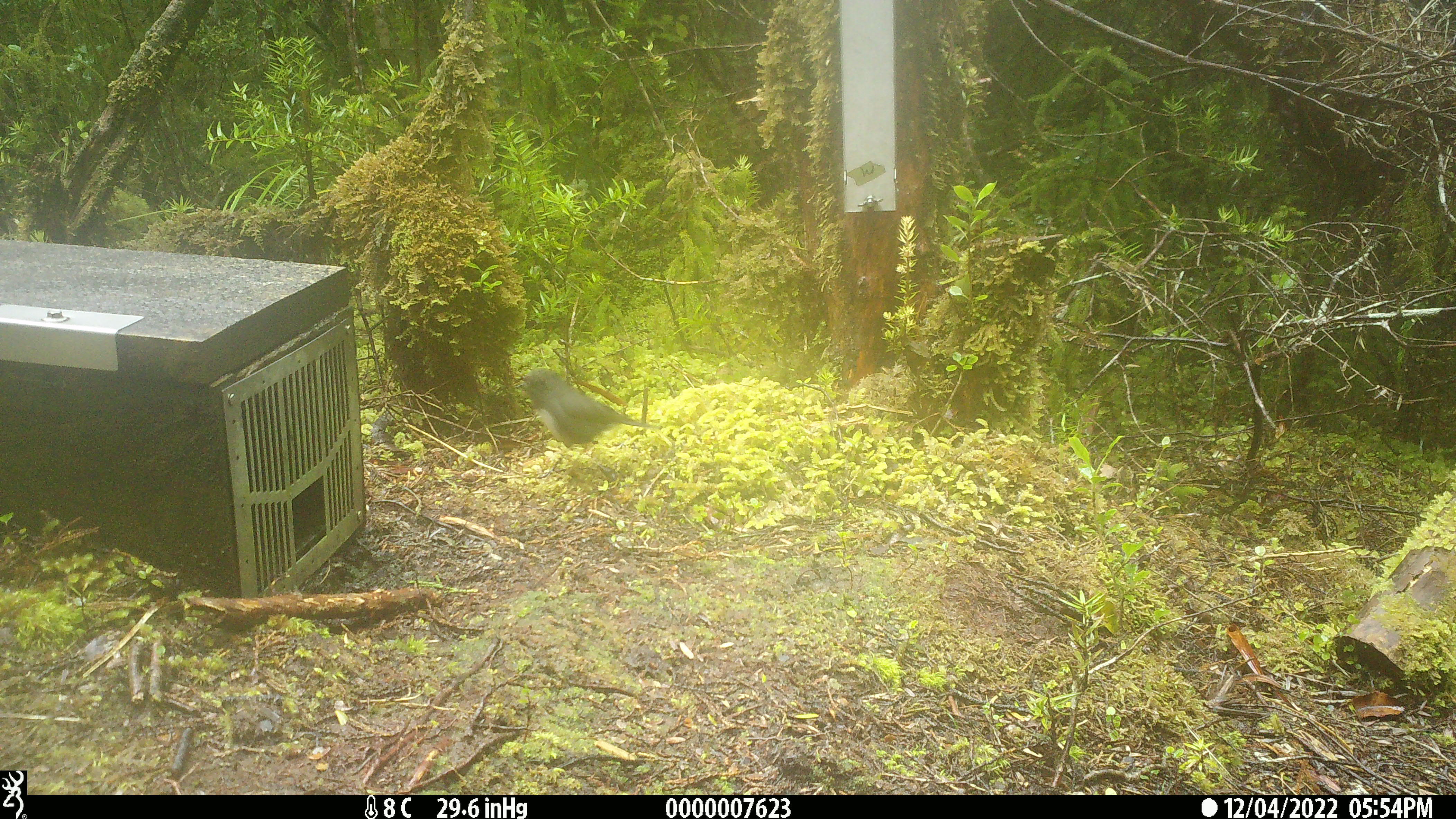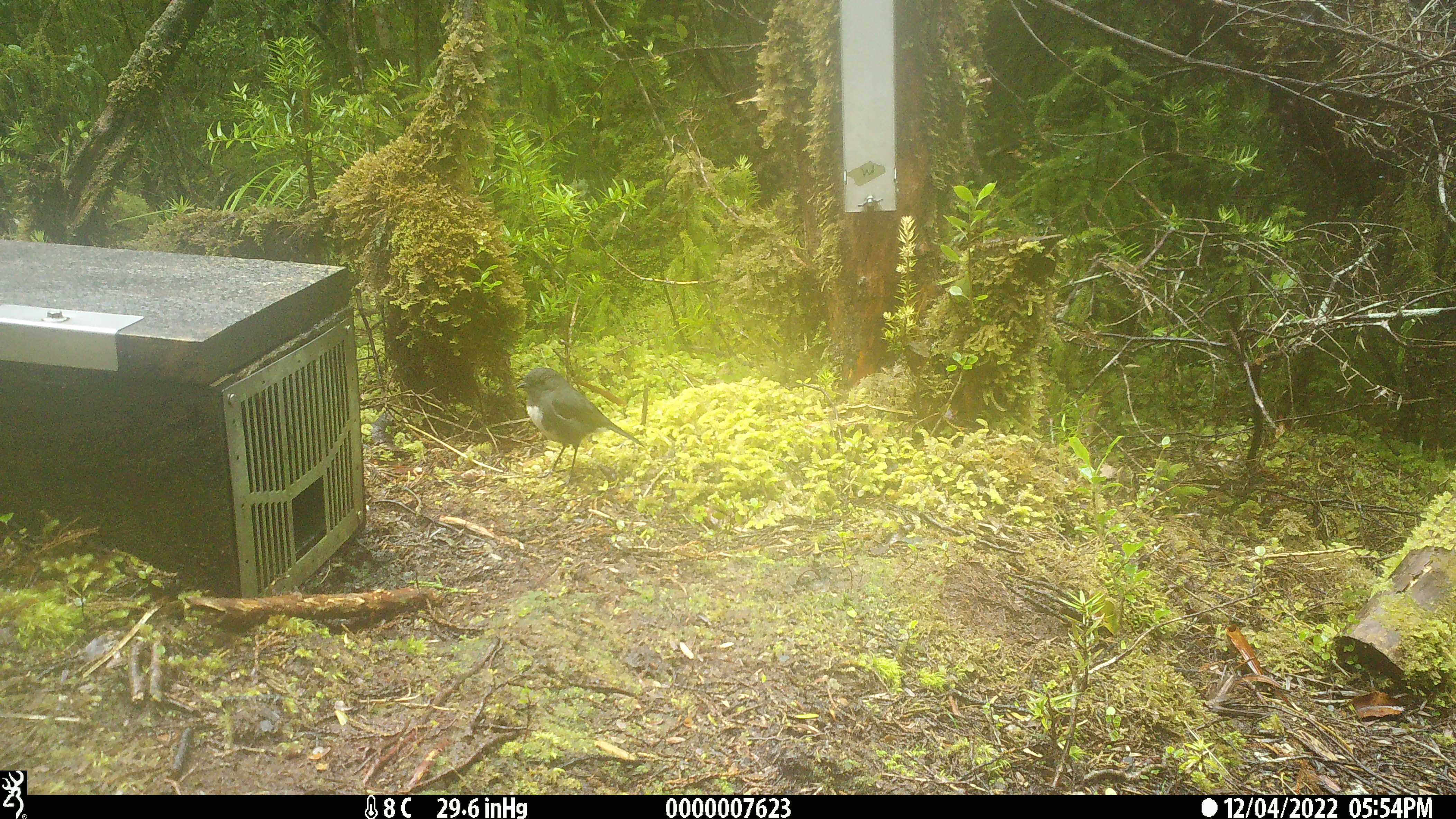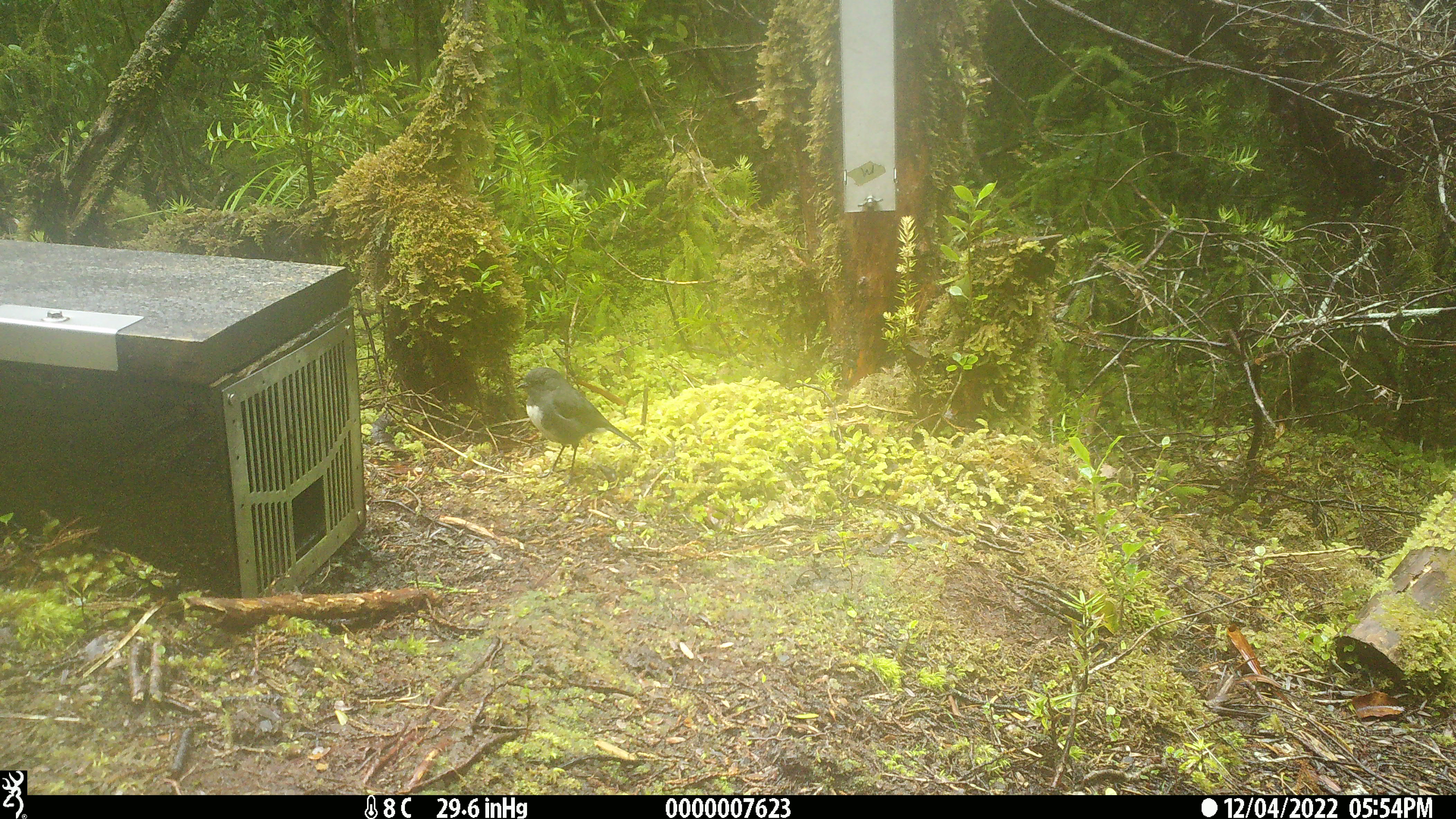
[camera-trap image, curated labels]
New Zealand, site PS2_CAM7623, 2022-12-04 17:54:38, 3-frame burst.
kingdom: Animalia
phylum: Chordata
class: Aves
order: Passeriformes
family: Petroicidae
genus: Petroica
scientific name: Petroica australis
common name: new zealand robin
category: robin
Robin (new zealand robin) (Petroica australis).